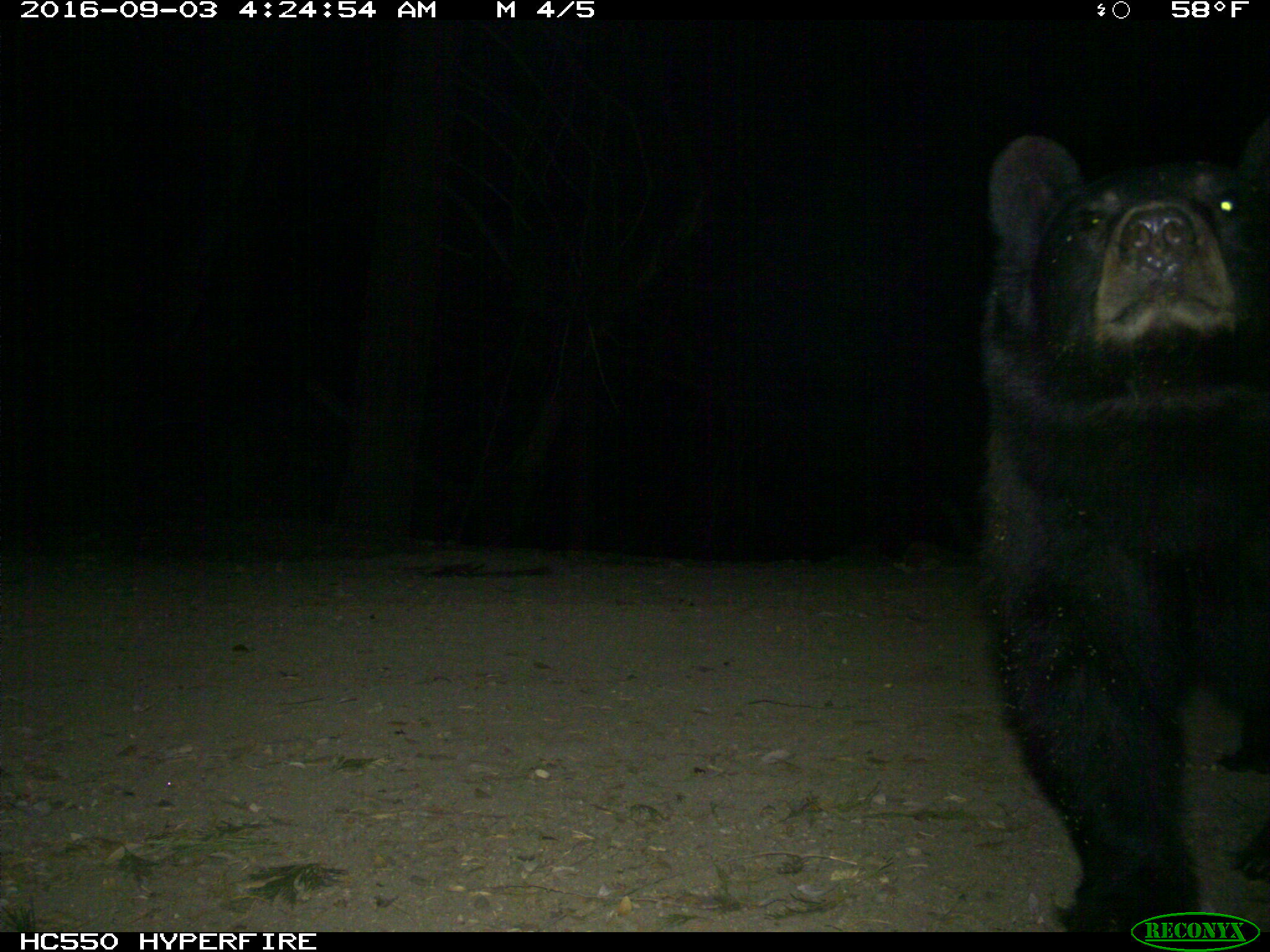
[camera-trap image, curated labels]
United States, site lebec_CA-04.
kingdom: Animalia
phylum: Chordata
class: Mammalia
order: Carnivora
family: Ursidae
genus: Ursus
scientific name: Ursus americanus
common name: american black bear